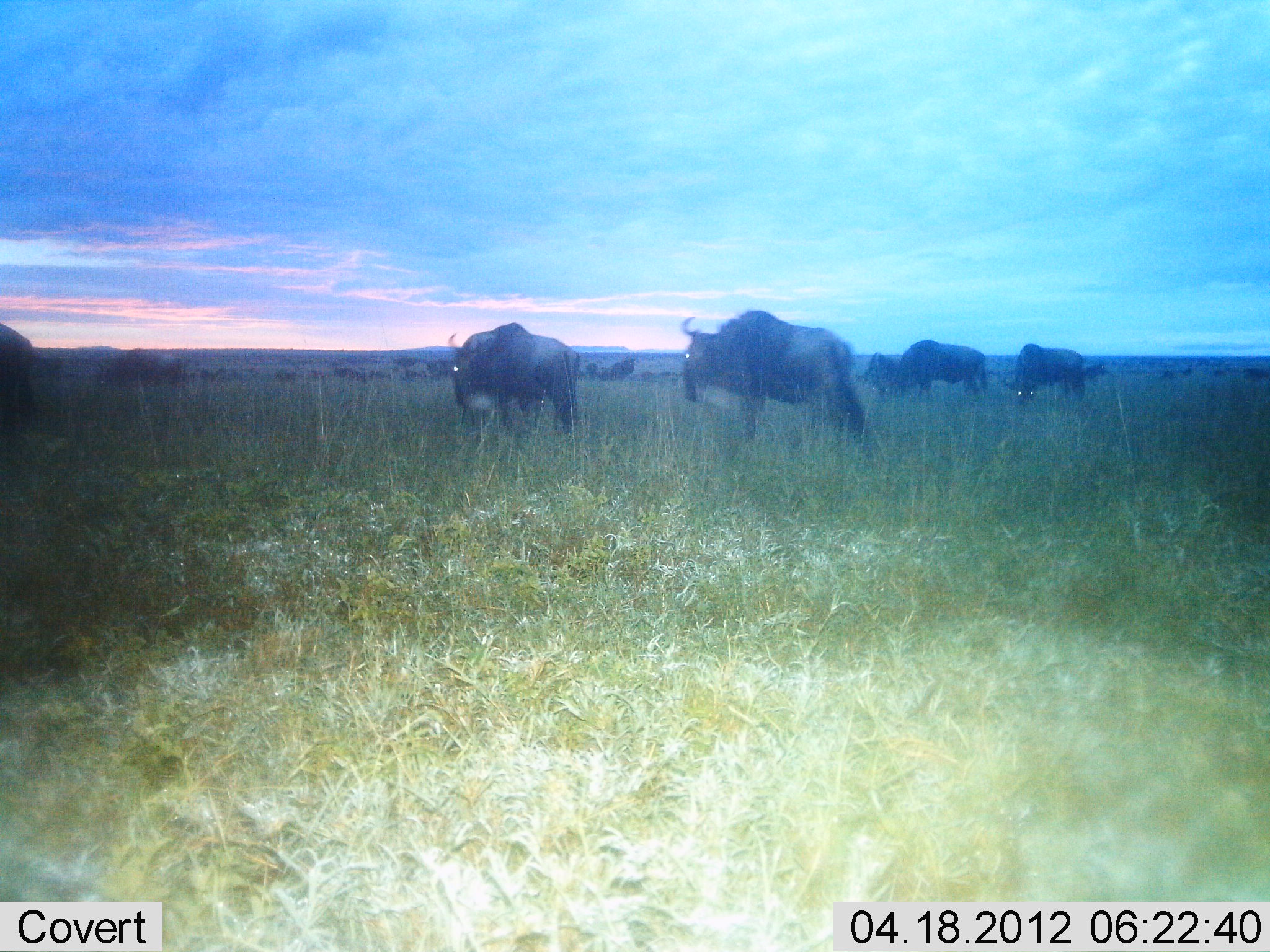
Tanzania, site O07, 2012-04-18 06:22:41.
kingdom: Animalia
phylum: Chordata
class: Mammalia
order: Artiodactyla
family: Bovidae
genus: Connochaetes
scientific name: Connochaetes taurinus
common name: blue wildebeest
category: wildebeest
Wildebeest (blue wildebeest) (Connochaetes taurinus), count 10. Behavior (volunteer vote fractions): standing 68%, resting 4%, moving 36%, interacting 0%. Young present (vote fraction): 0%. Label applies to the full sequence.